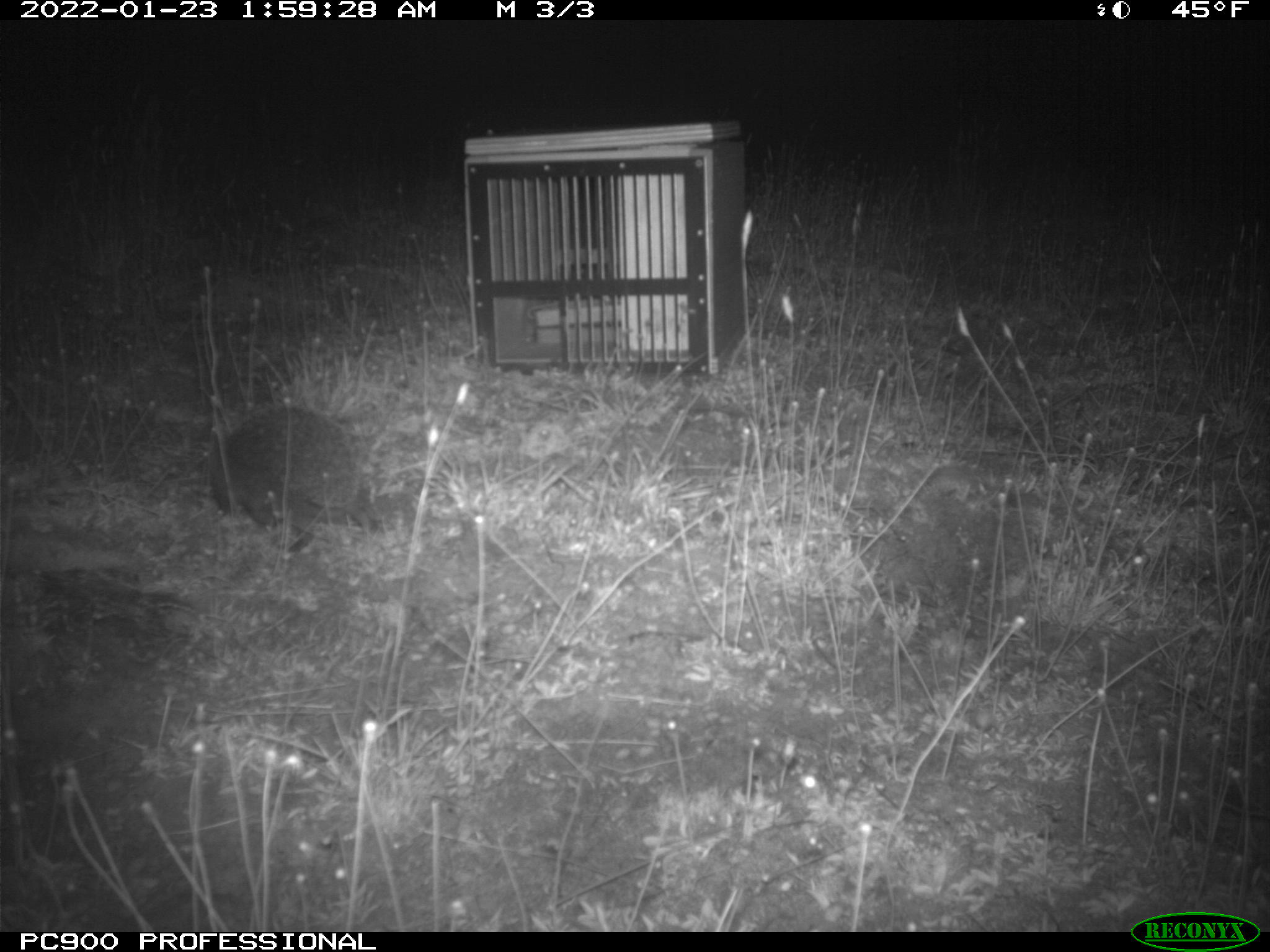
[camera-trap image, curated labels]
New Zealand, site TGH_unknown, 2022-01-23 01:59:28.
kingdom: Animalia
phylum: Chordata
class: Mammalia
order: Eulipotyphla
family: Erinaceidae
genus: Erinaceus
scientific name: Erinaceus europaeus europaeus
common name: european hedgehog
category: hedgehog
Hedgehog (european hedgehog) (Erinaceus europaeus europaeus).